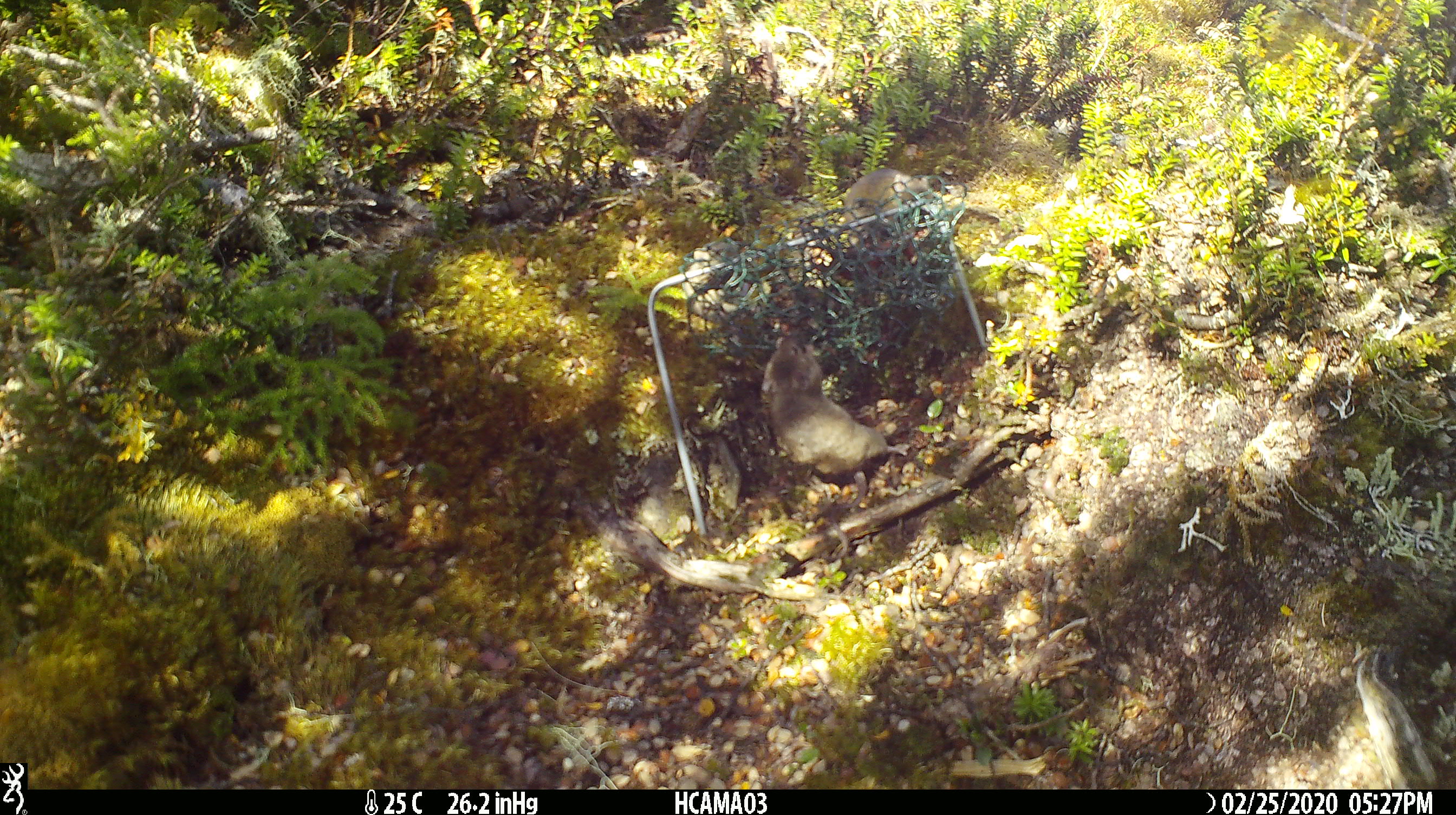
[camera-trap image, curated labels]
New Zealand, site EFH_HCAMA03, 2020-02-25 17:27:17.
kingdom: Animalia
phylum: Chordata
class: Mammalia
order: Rodentia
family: Muridae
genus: Mus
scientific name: Mus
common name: mouse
Mouse (Mus).